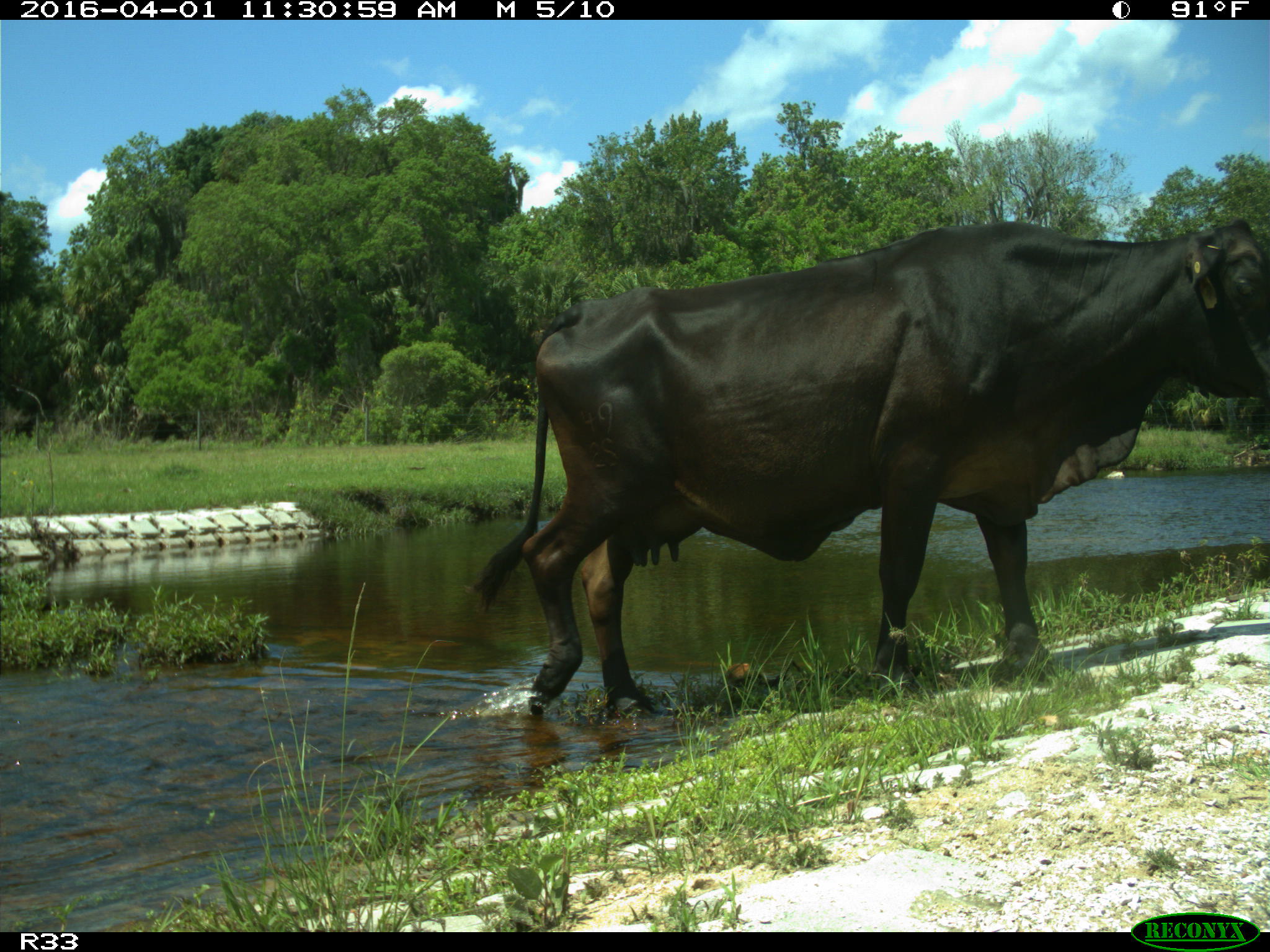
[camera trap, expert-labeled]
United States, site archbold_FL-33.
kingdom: Animalia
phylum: Chordata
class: Mammalia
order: Artiodactyla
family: Bovidae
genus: Bos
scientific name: Bos taurus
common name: domestic cow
Bos taurus (domestic cow).